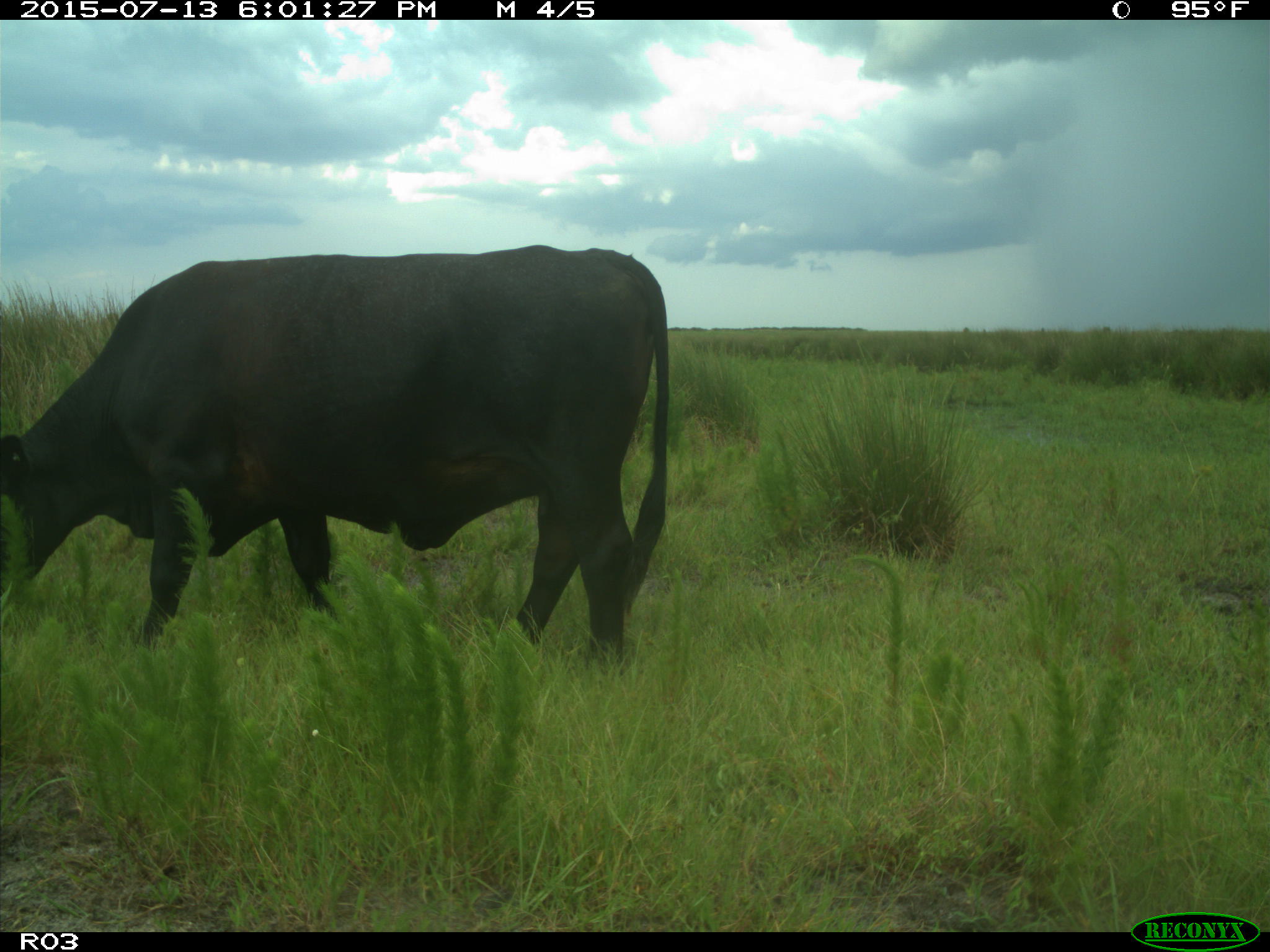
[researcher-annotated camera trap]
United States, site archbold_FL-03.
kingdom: Animalia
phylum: Chordata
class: Mammalia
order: Artiodactyla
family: Bovidae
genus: Bos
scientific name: Bos taurus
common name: domestic cow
Bos taurus (domestic cow).